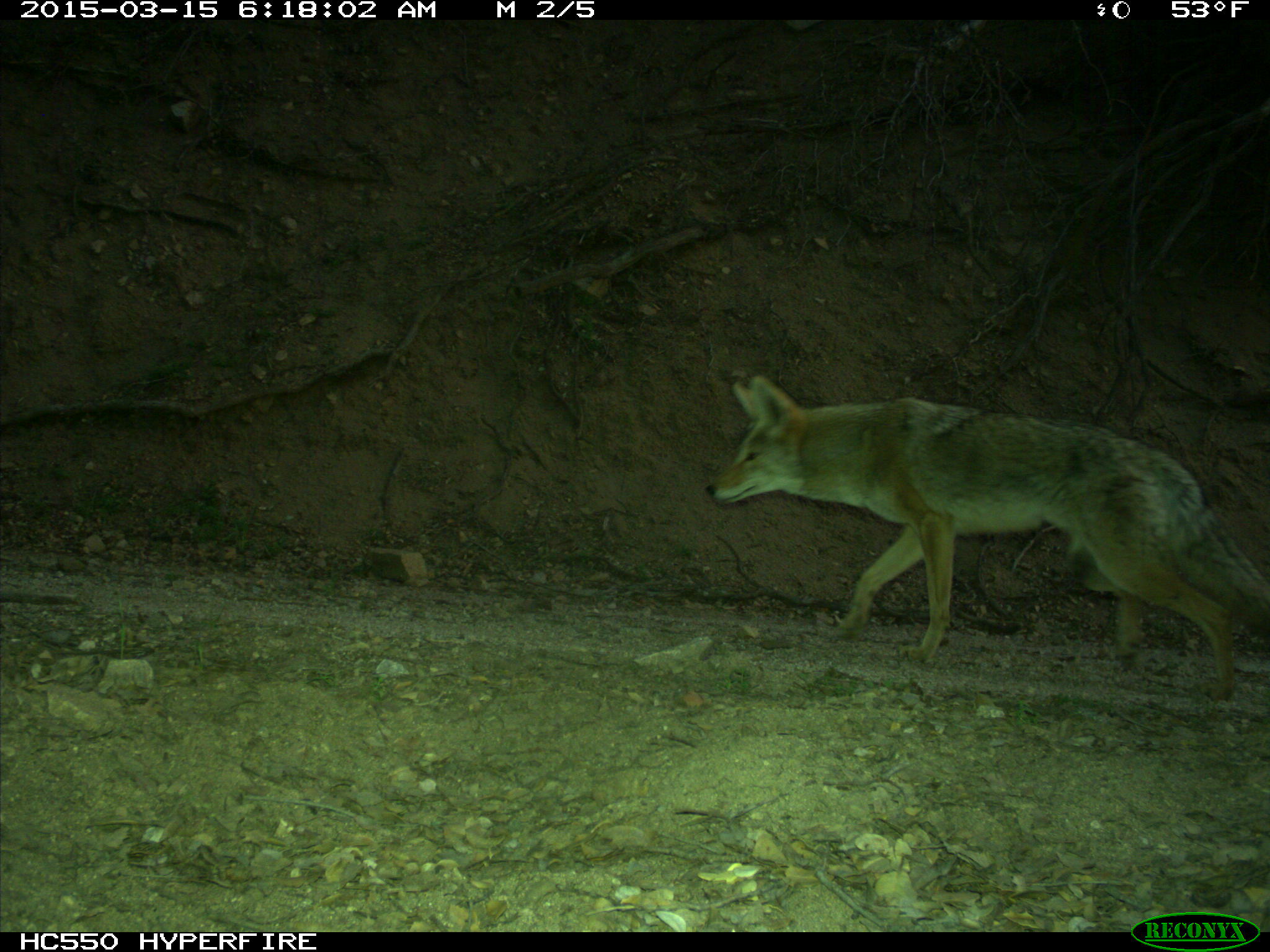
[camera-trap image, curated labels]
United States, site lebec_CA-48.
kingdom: Animalia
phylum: Chordata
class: Mammalia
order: Carnivora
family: Canidae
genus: Canis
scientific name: Canis latrans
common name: coyote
Canis latrans (coyote).